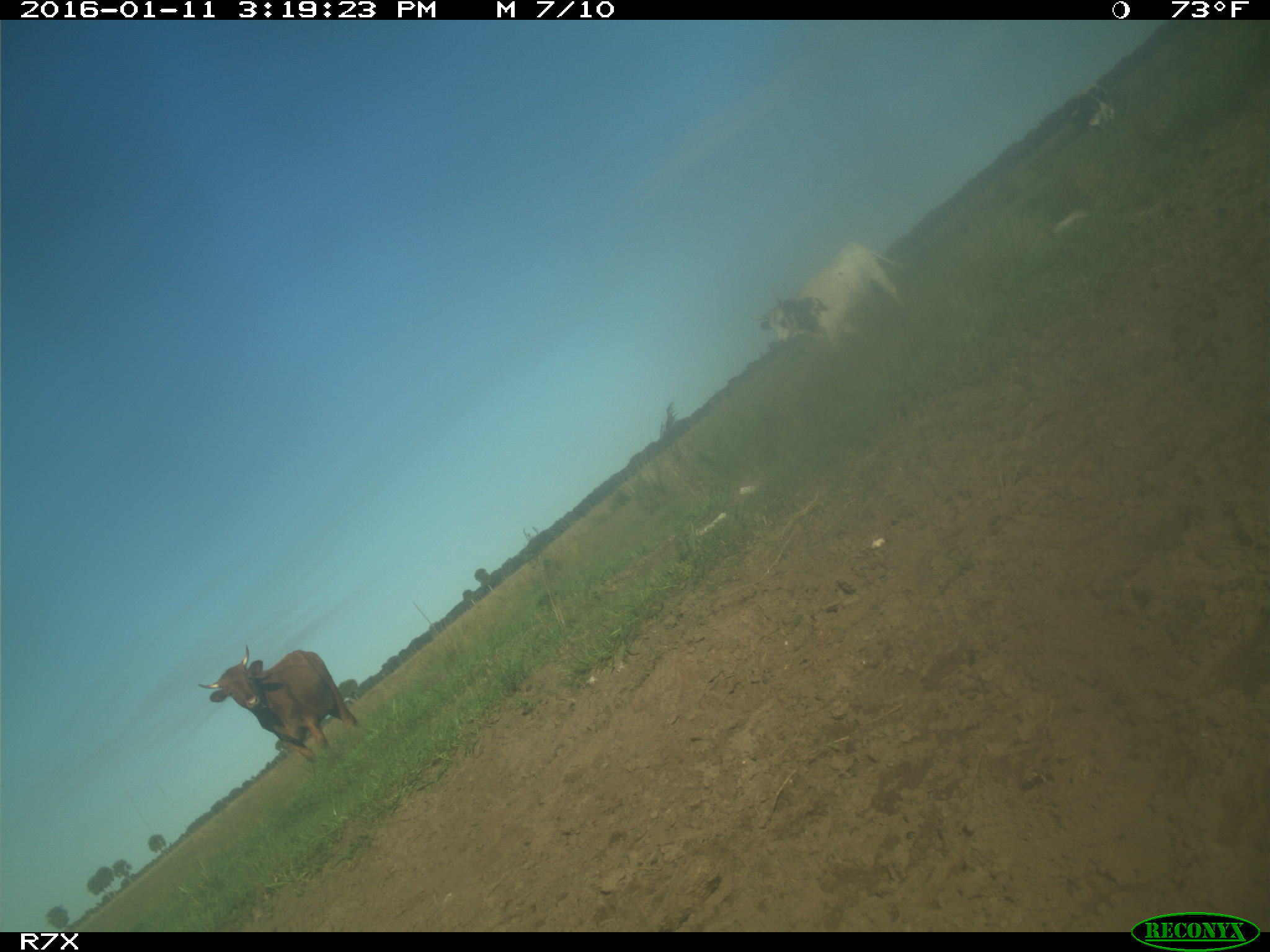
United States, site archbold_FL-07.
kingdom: Animalia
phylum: Chordata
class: Mammalia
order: Artiodactyla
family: Bovidae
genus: Bos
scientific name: Bos taurus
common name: domestic cow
Bos taurus (domestic cow).